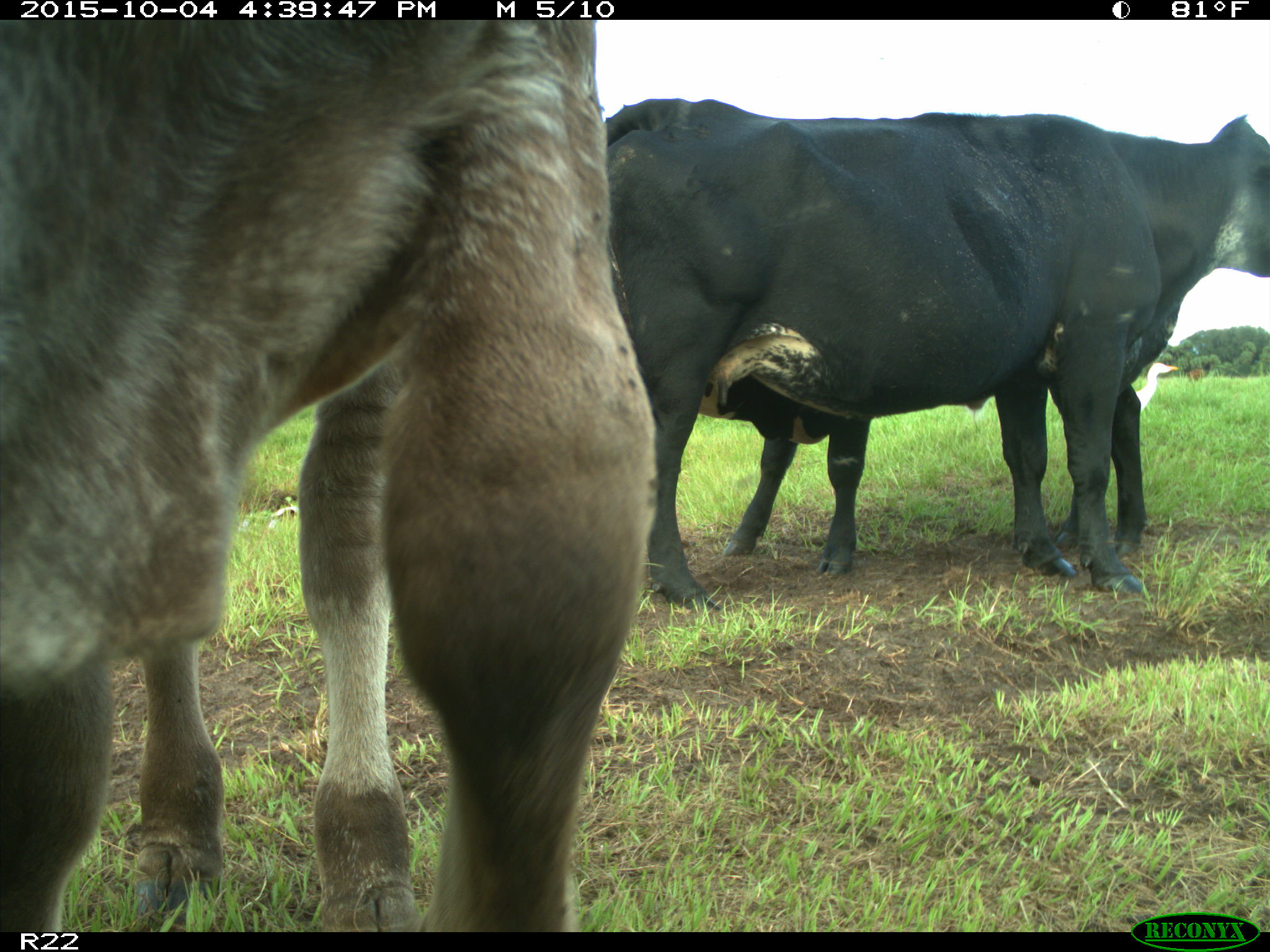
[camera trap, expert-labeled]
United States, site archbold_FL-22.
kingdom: Animalia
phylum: Chordata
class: Mammalia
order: Artiodactyla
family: Bovidae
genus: Bos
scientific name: Bos taurus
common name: domestic cow